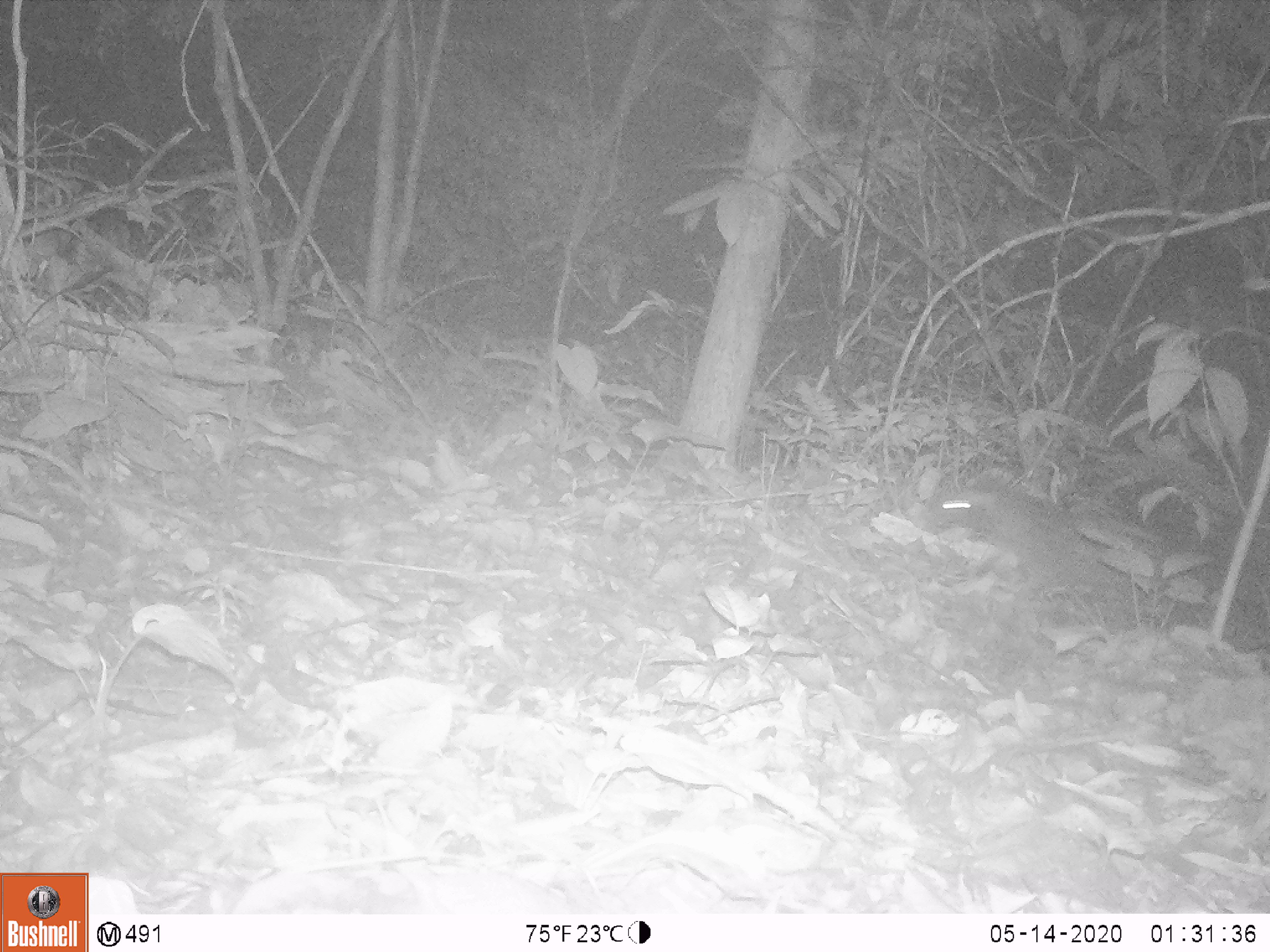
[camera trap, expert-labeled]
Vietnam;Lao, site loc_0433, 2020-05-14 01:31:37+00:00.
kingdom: Animalia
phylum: Chordata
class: Mammalia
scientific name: Mammalia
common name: mammal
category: unidentified small mammal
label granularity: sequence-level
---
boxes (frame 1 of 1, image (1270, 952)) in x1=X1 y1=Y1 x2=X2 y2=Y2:
unidentified small mammal: x1=917 y1=483 x2=1076 y2=597